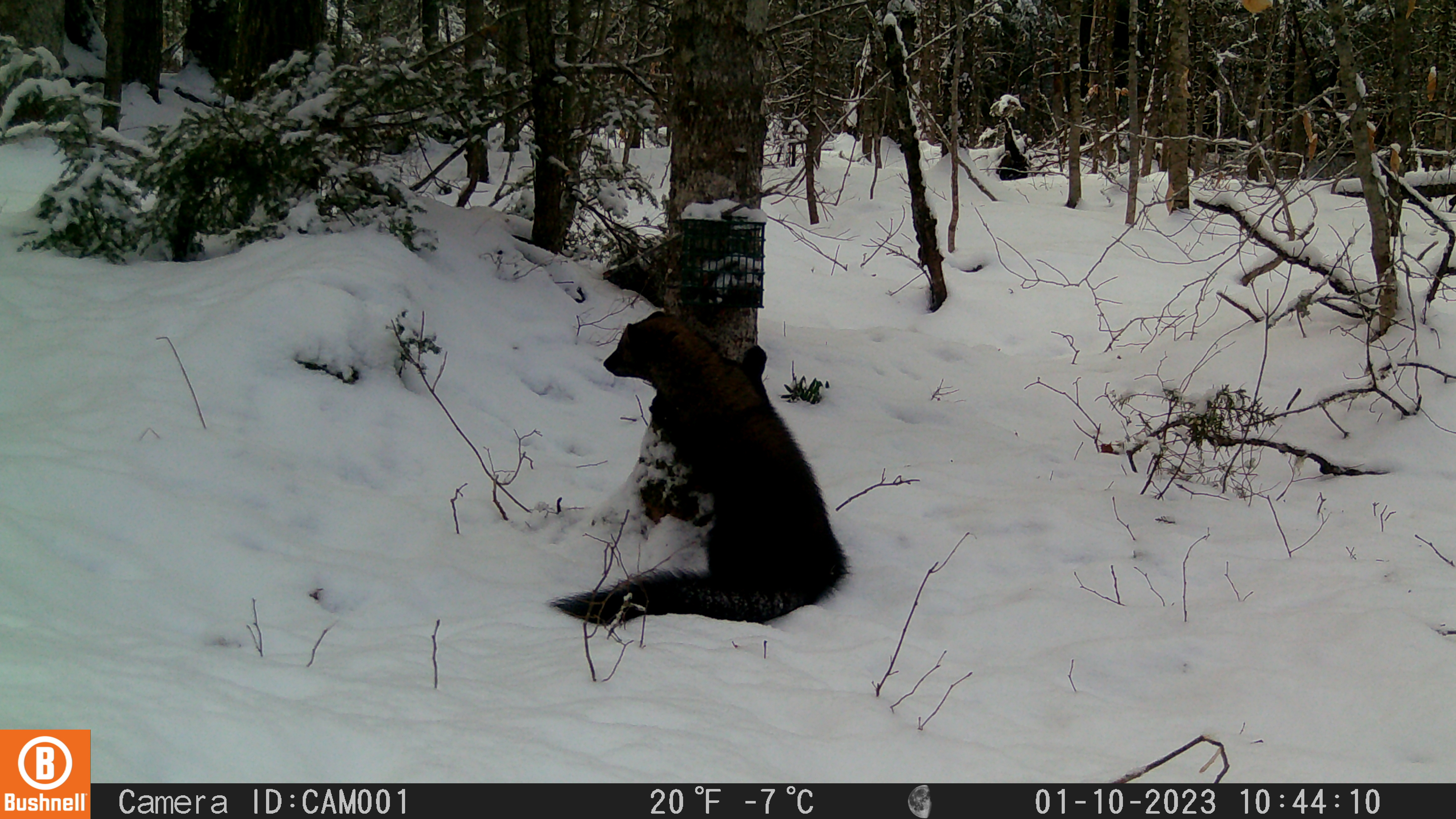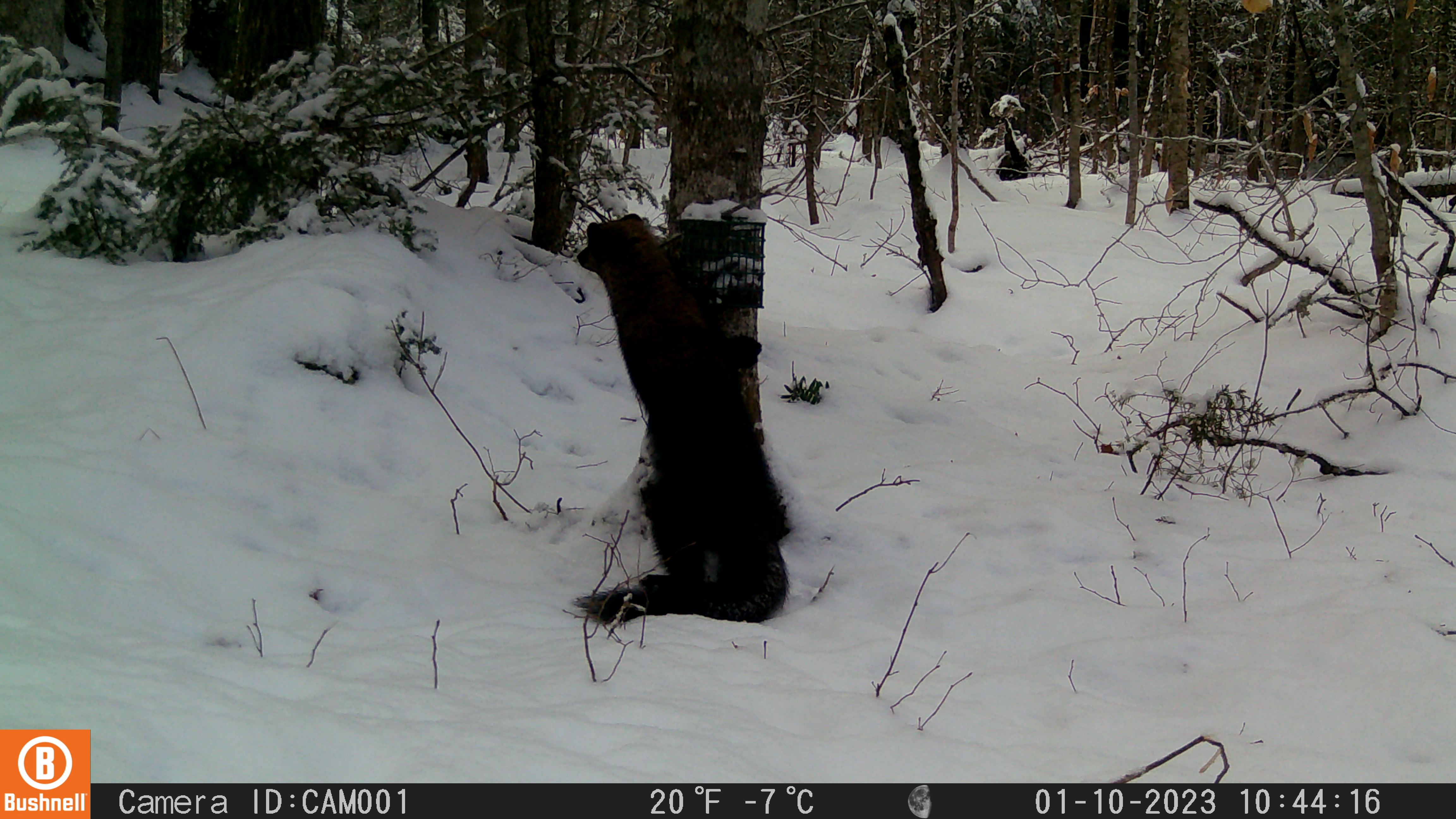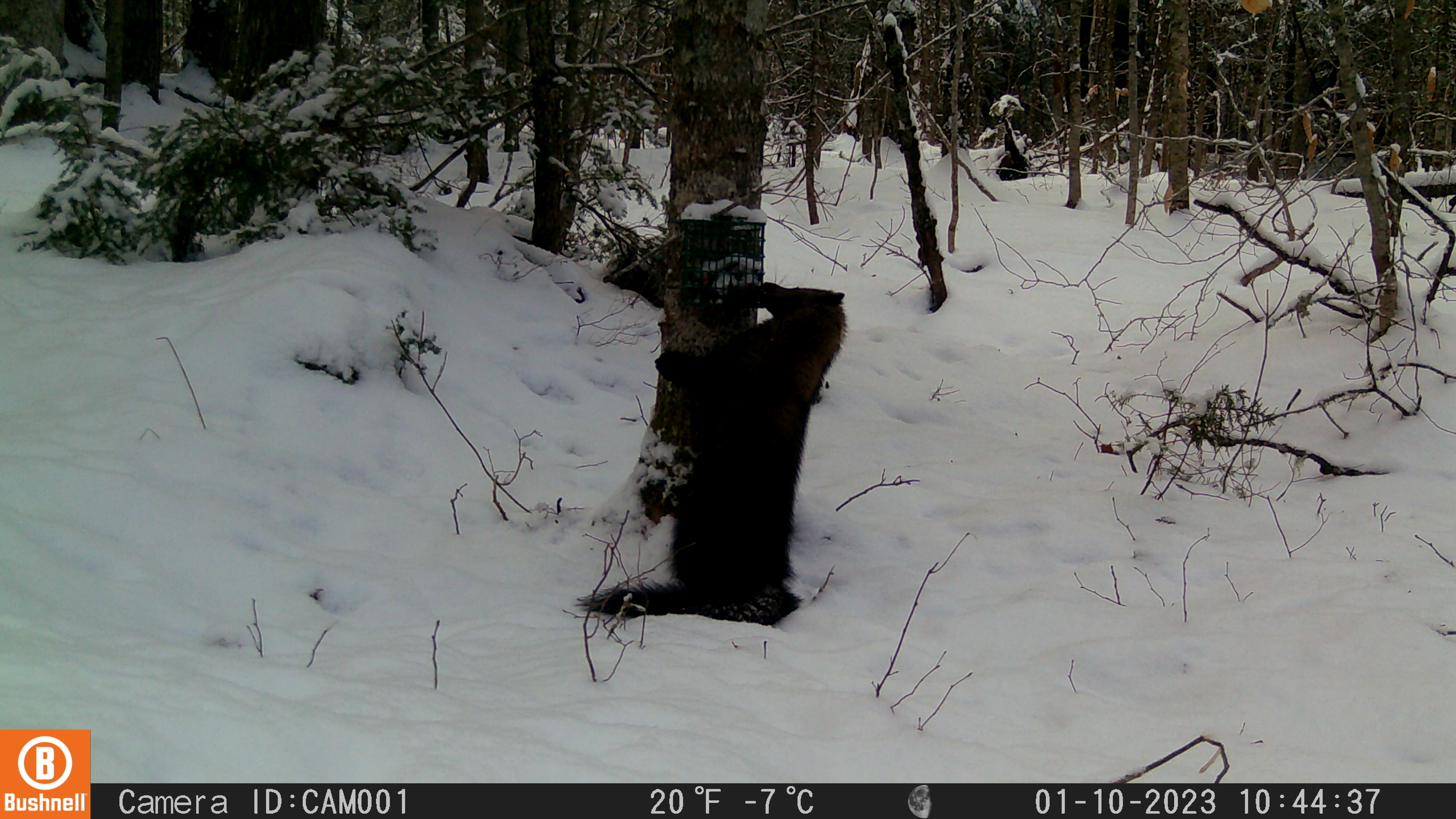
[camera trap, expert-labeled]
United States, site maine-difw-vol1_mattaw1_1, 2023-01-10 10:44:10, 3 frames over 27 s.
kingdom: Animalia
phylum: Chordata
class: Mammalia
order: Carnivora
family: Mustelidae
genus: Pekania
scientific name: Pekania pennanti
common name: fisher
Fisher (Pekania pennanti).